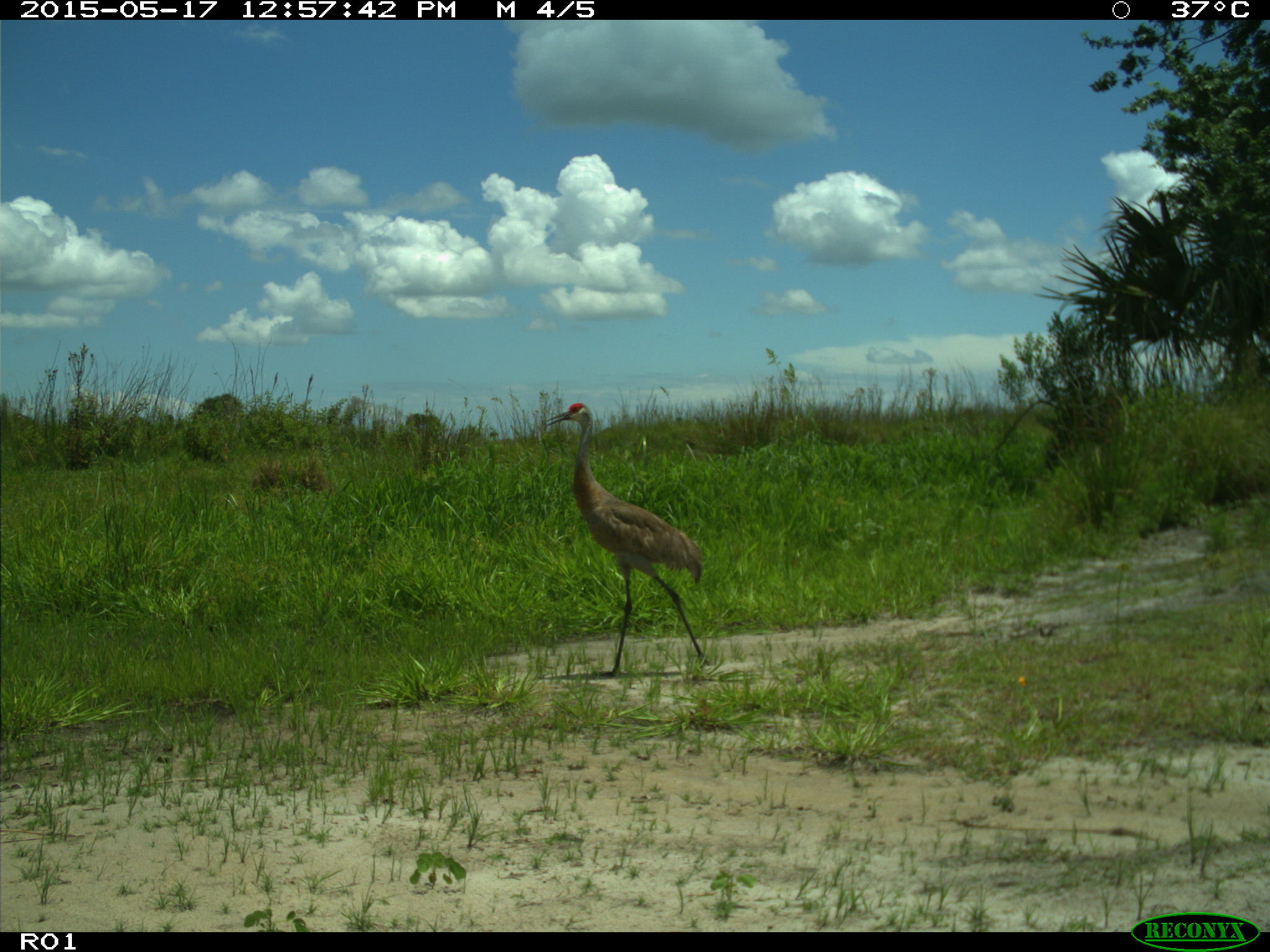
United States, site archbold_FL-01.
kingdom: Animalia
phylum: Chordata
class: Aves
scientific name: Aves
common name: birds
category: unidentified bird